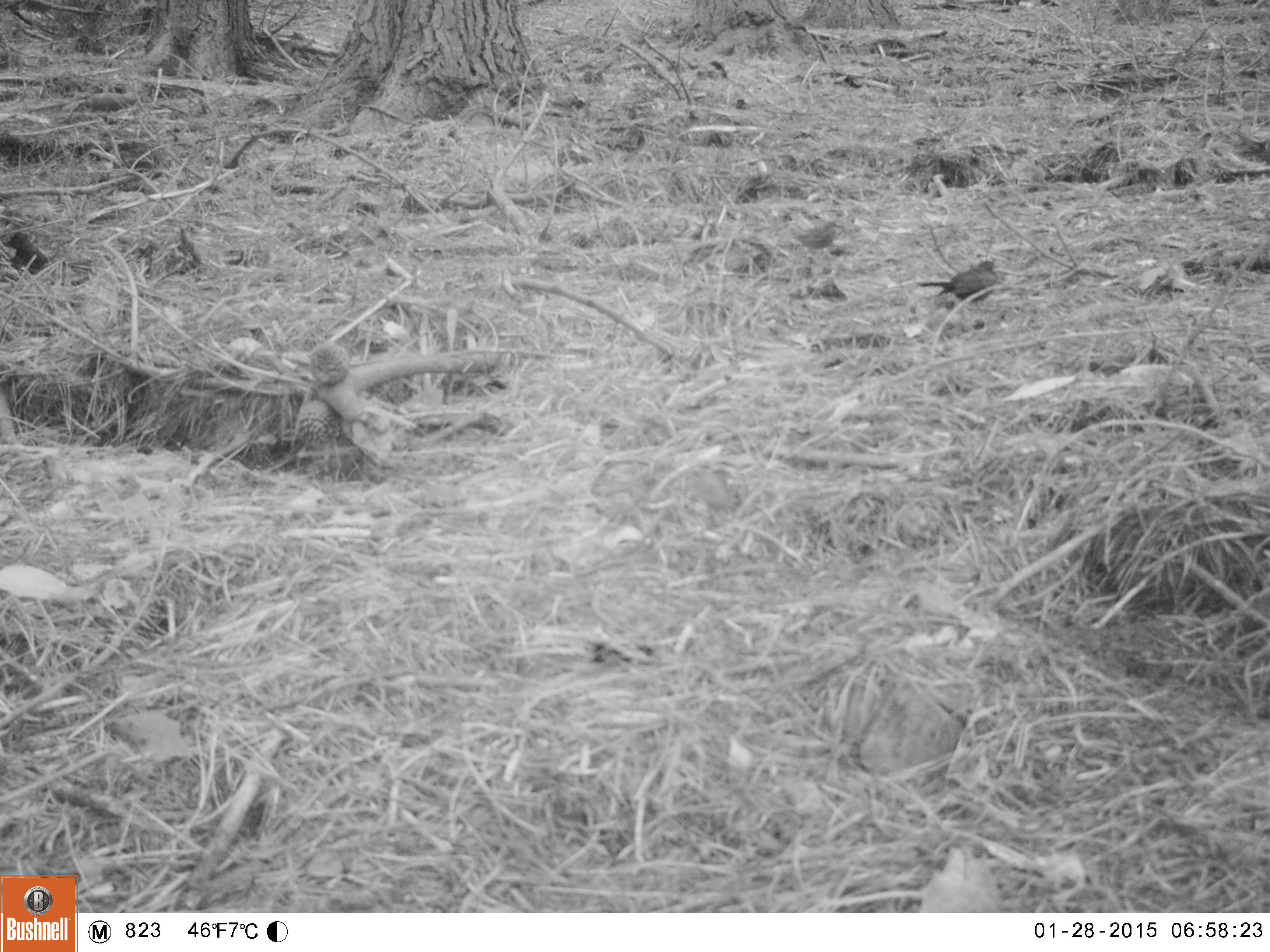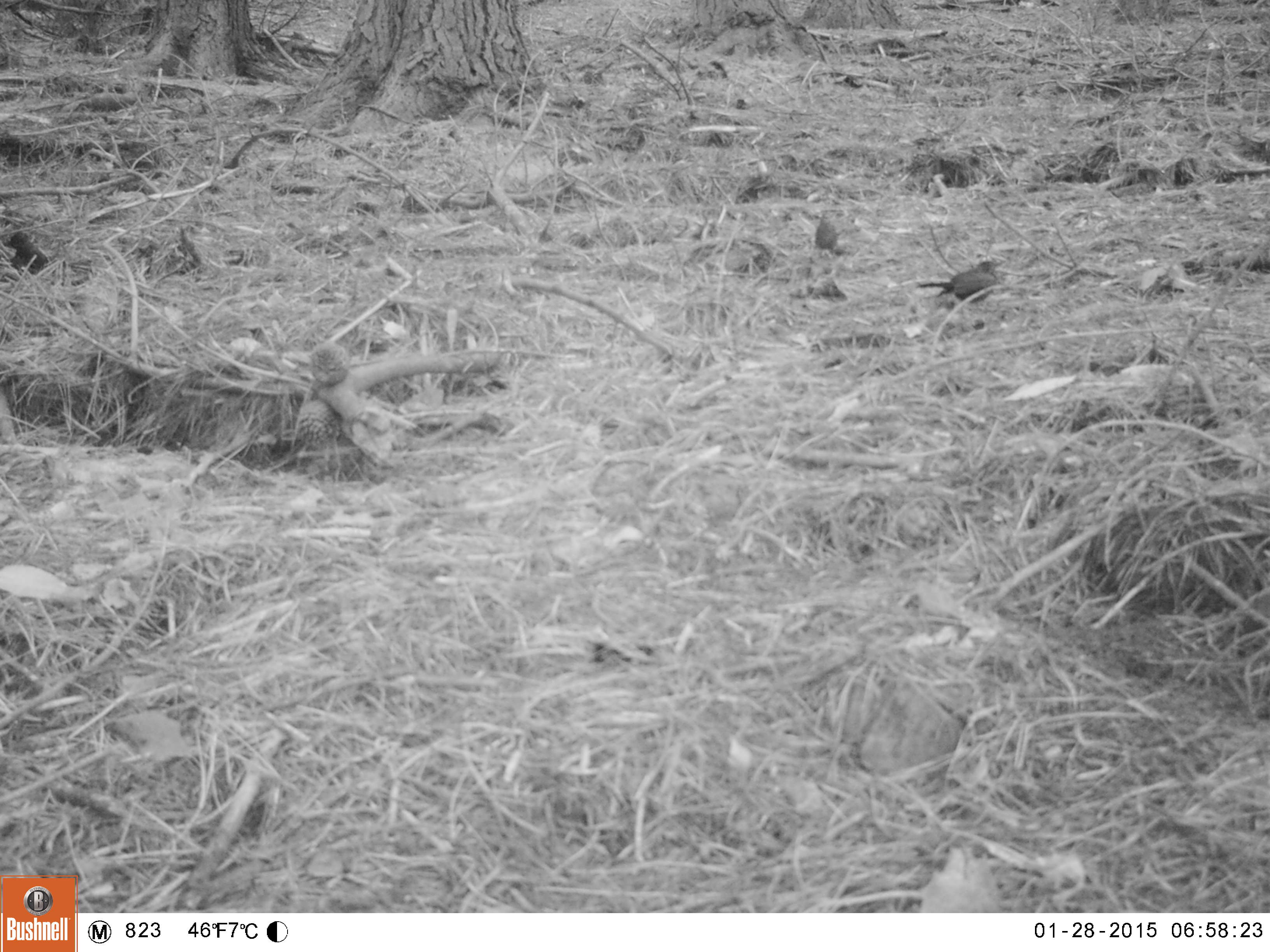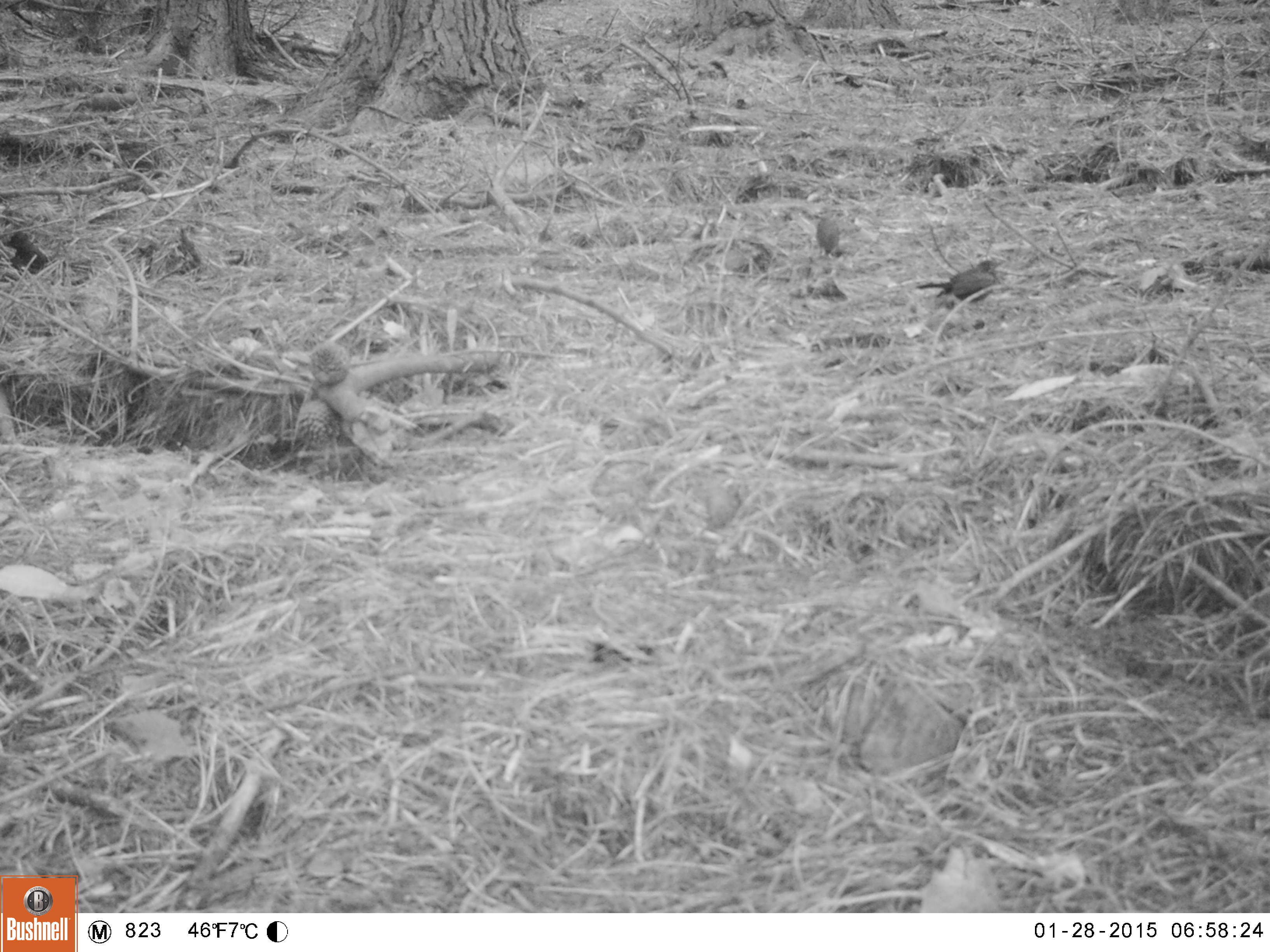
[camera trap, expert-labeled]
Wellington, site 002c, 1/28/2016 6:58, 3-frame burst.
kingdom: Animalia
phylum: Chordata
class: Aves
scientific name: Aves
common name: bird